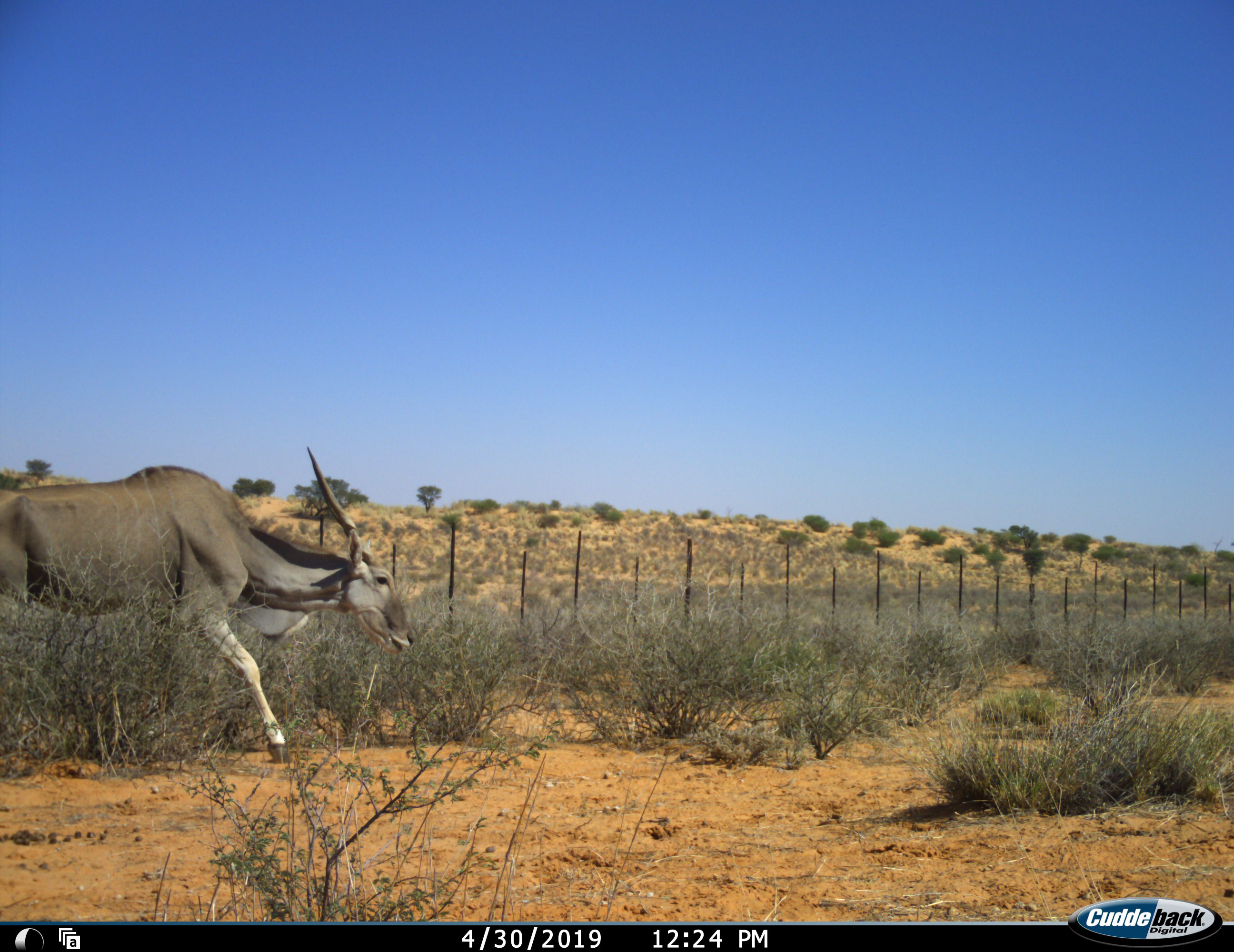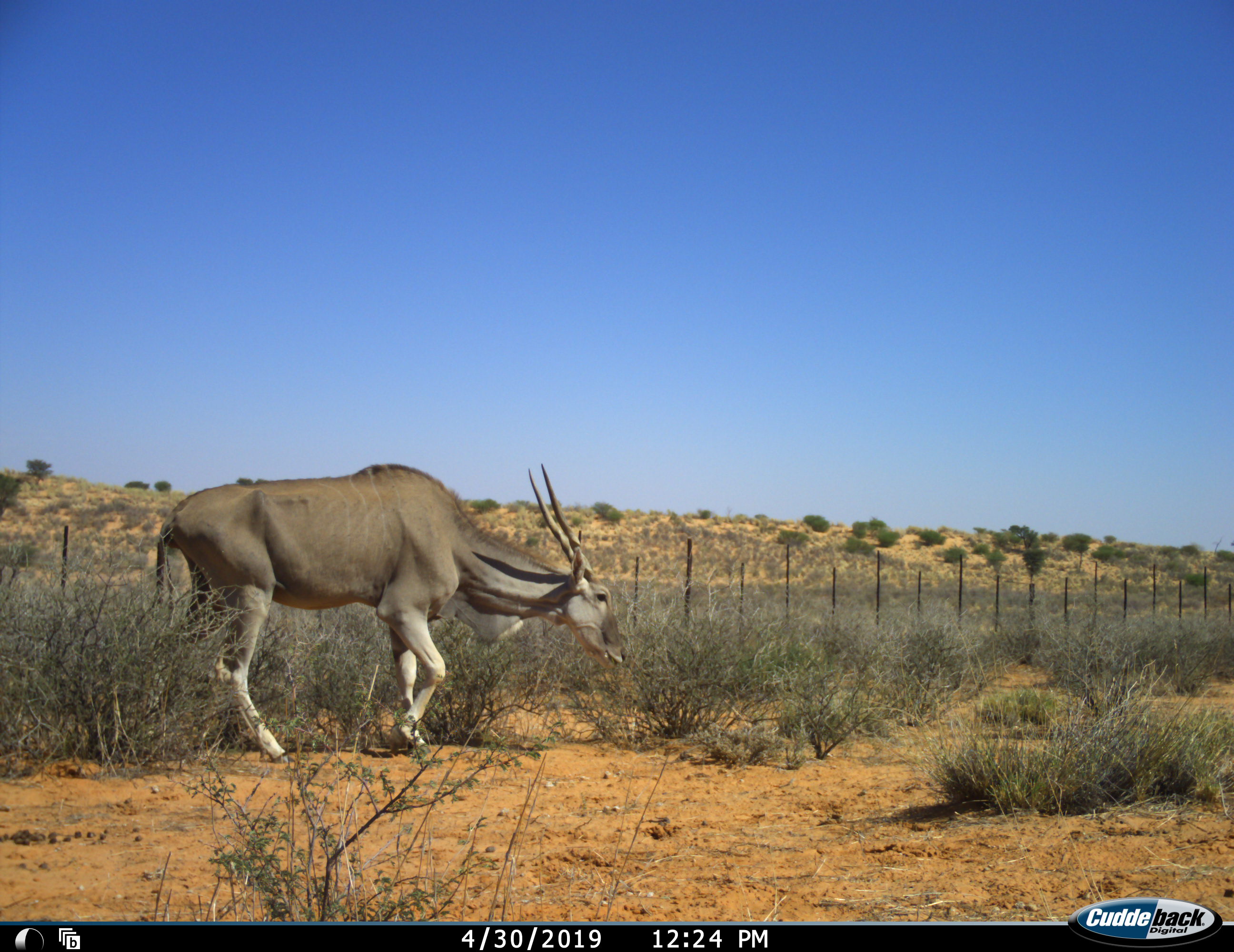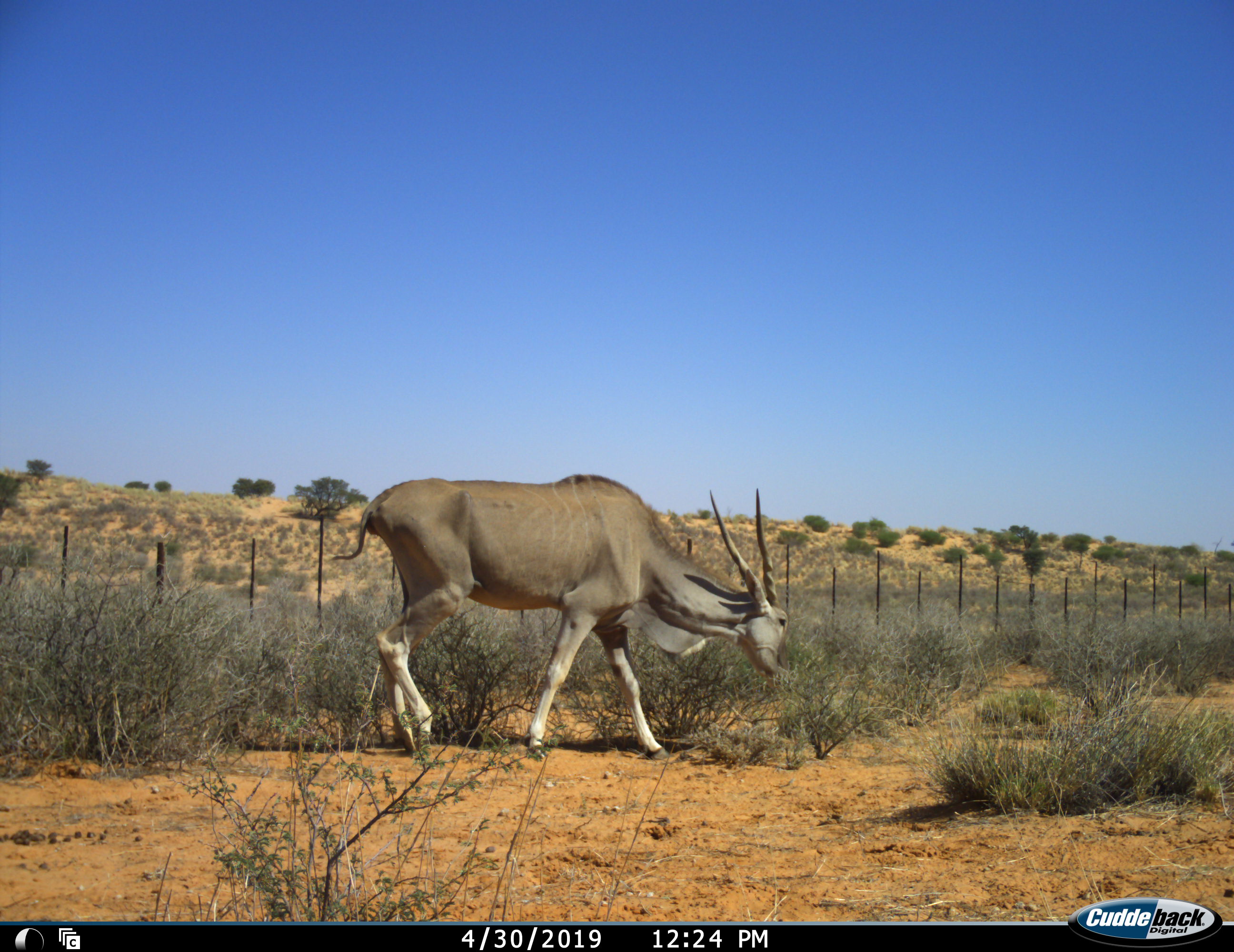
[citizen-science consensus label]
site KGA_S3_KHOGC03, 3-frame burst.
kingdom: Animalia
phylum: Chordata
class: Mammalia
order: Artiodactyla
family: Bovidae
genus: Tragelaphus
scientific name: Tragelaphus oryx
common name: eland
Eland (Tragelaphus oryx), count 1. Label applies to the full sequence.